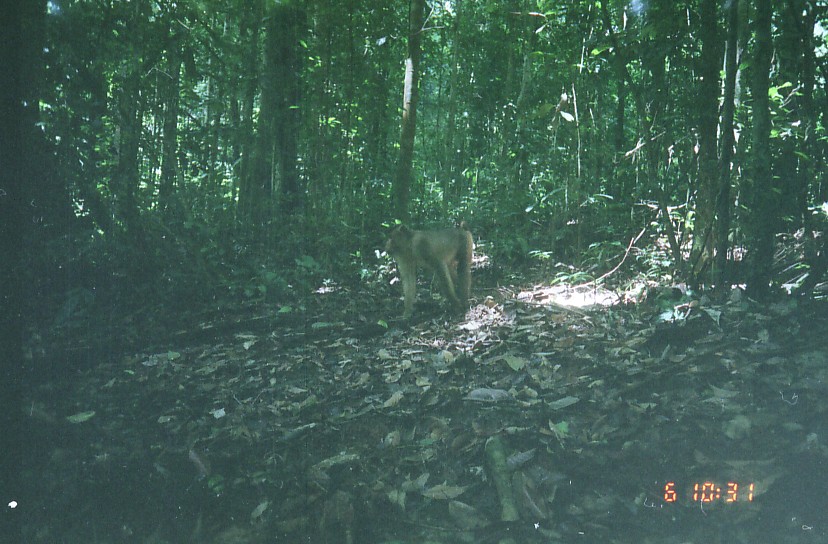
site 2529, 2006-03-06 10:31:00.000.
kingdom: Animalia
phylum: Chordata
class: Mammalia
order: Primates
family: Cercopithecidae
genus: Macaca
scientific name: Macaca nemestrina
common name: southern pig-tailed macaque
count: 1